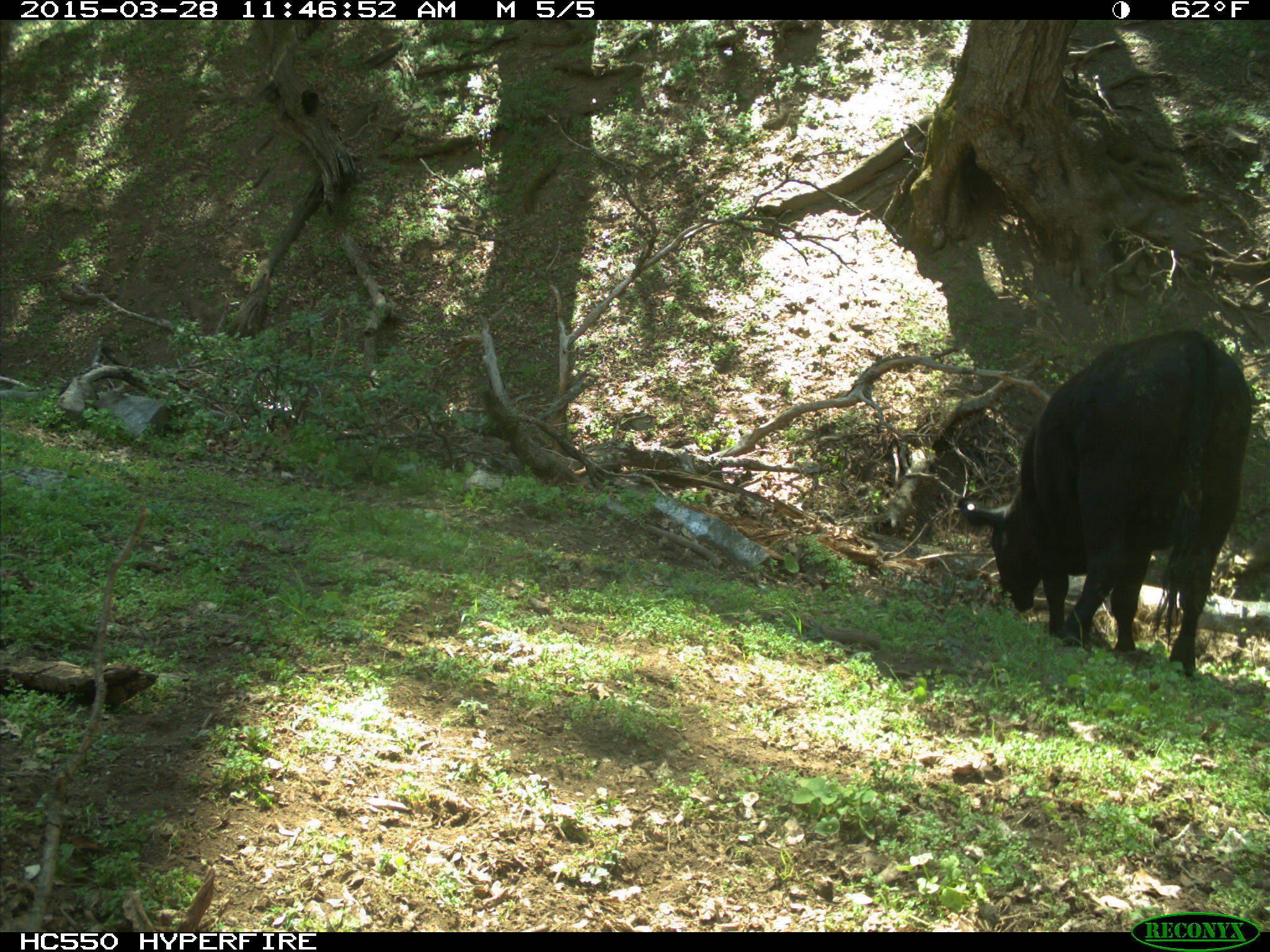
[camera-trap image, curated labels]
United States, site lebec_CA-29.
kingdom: Animalia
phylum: Chordata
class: Mammalia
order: Artiodactyla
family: Bovidae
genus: Bos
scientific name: Bos taurus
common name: domestic cow